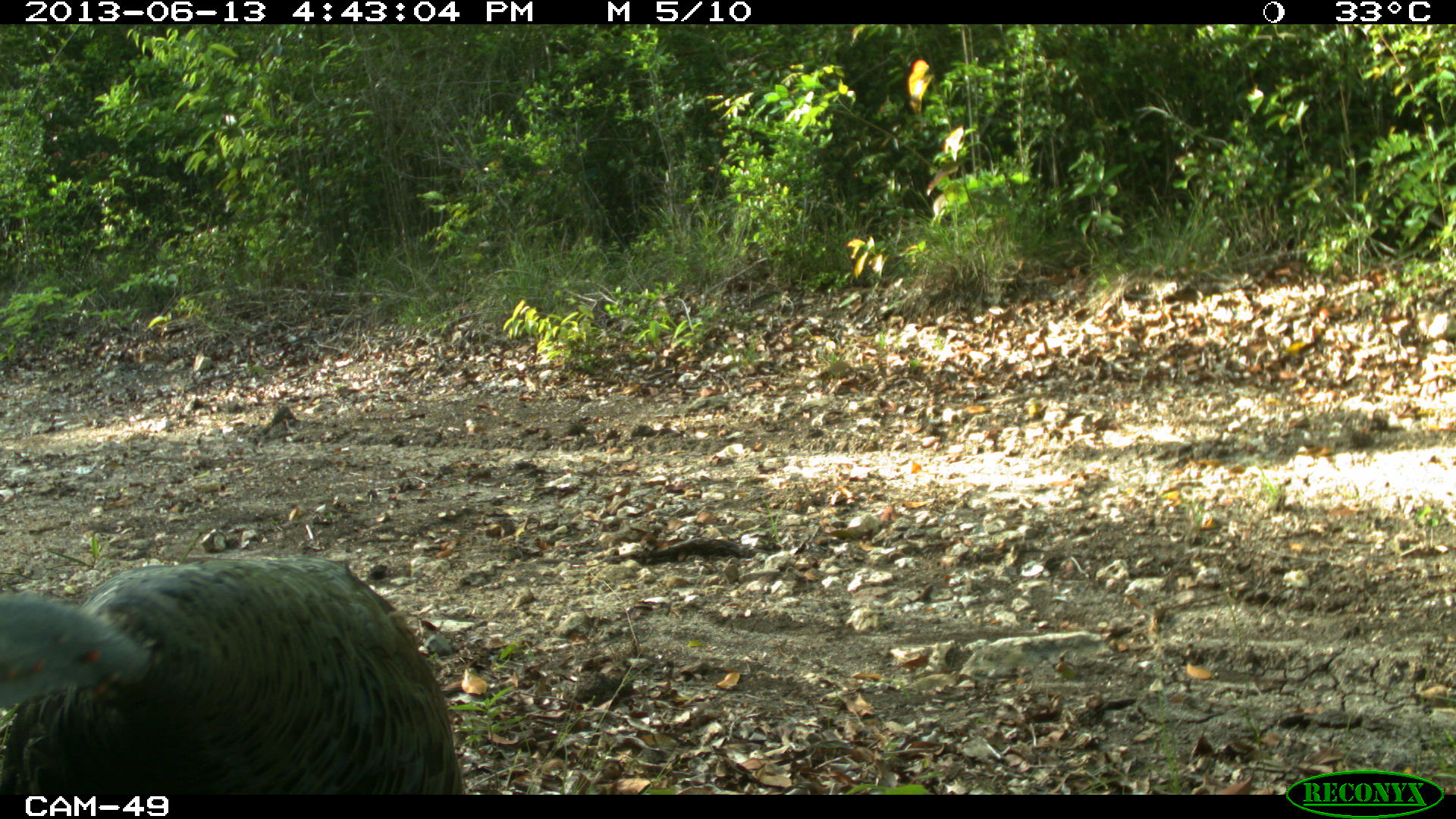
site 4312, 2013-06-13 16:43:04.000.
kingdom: Animalia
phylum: Chordata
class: Aves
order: Galliformes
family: Phasianidae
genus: Meleagris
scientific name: Meleagris ocellata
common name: ocellated turkey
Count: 1.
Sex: female.